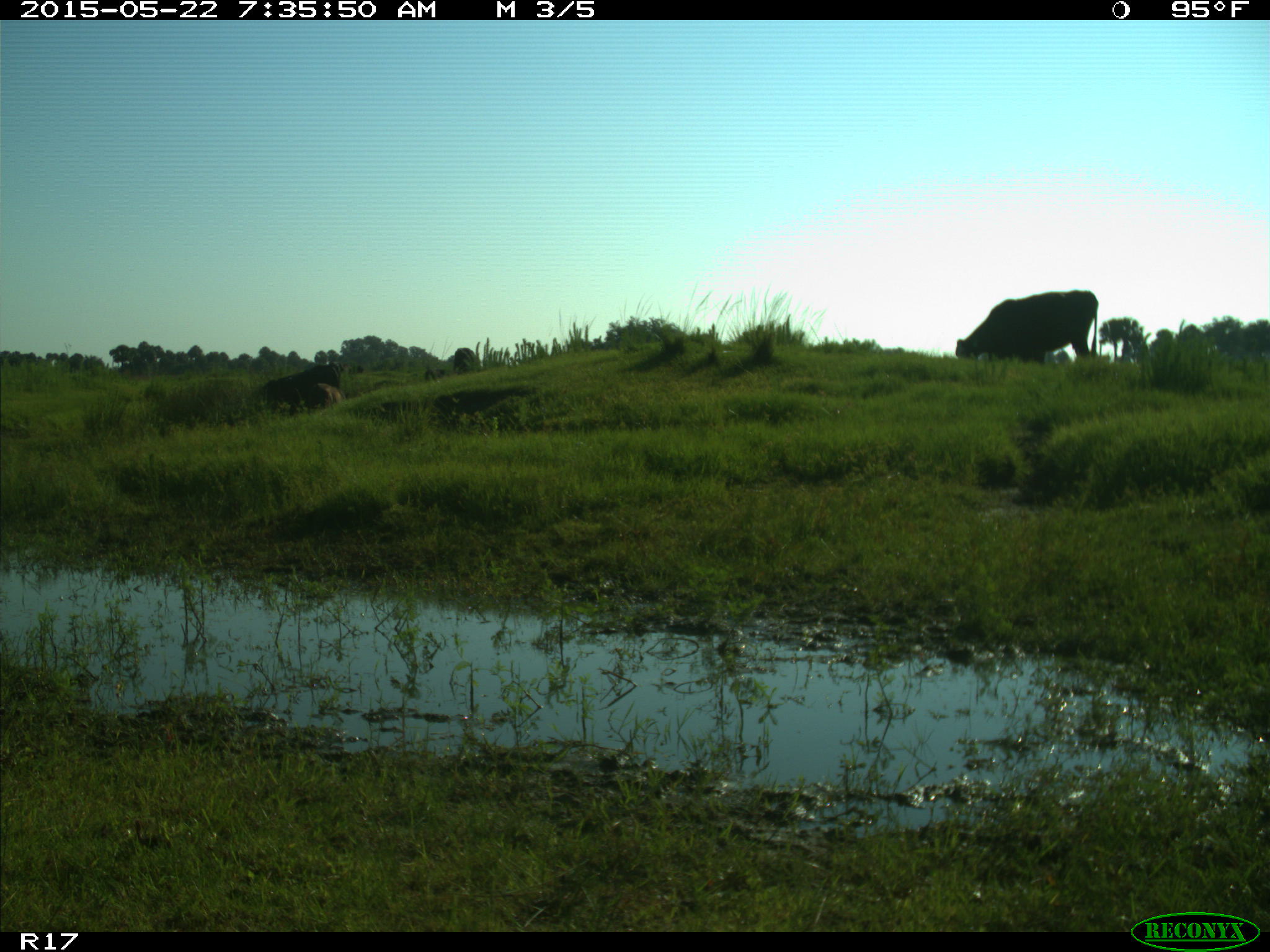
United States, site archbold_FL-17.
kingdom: Animalia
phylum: Chordata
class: Mammalia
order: Artiodactyla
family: Bovidae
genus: Bos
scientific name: Bos taurus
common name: domestic cow